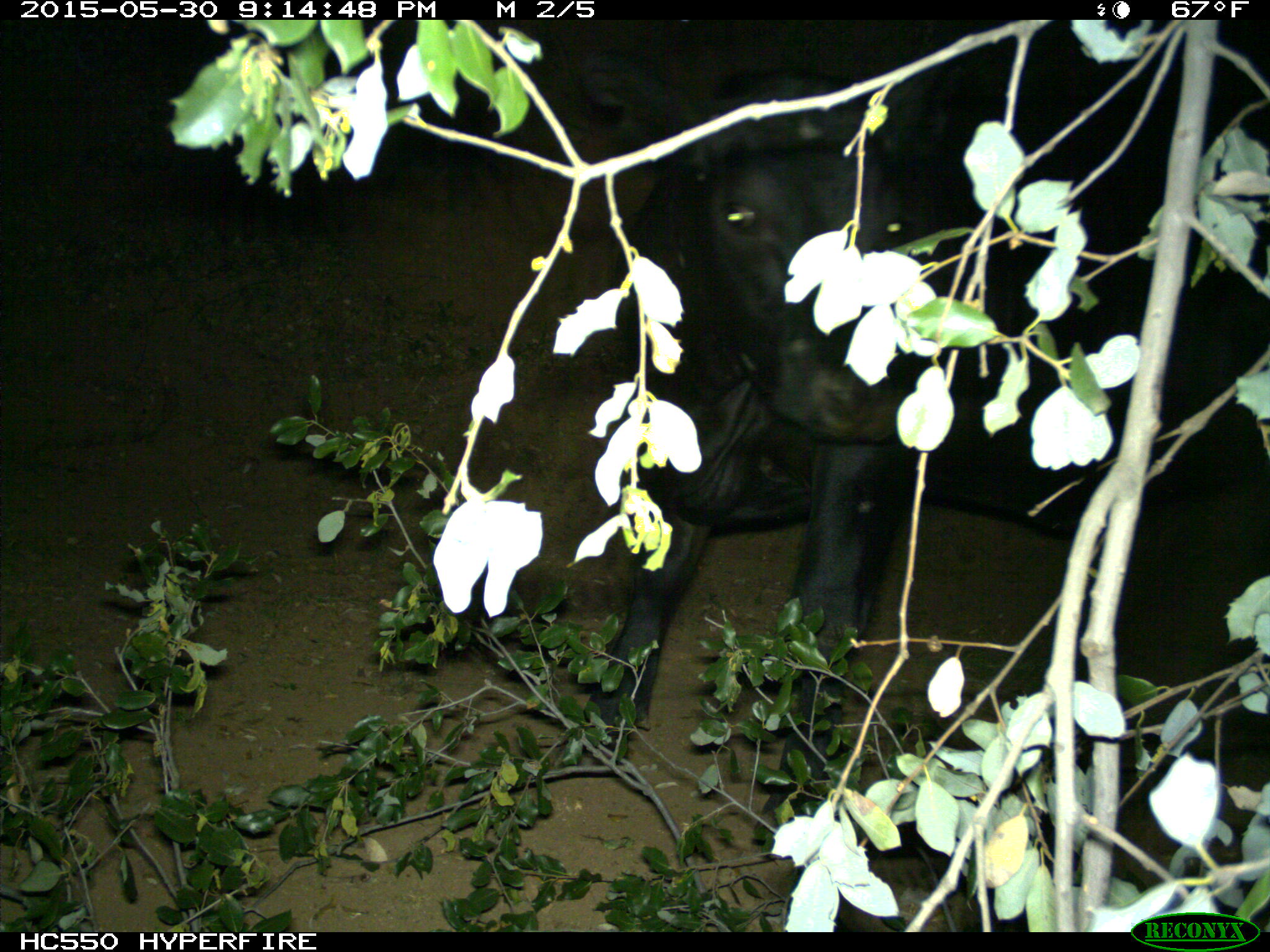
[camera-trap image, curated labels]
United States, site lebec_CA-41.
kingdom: Animalia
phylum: Chordata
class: Mammalia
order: Artiodactyla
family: Bovidae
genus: Bos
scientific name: Bos taurus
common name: domestic cow